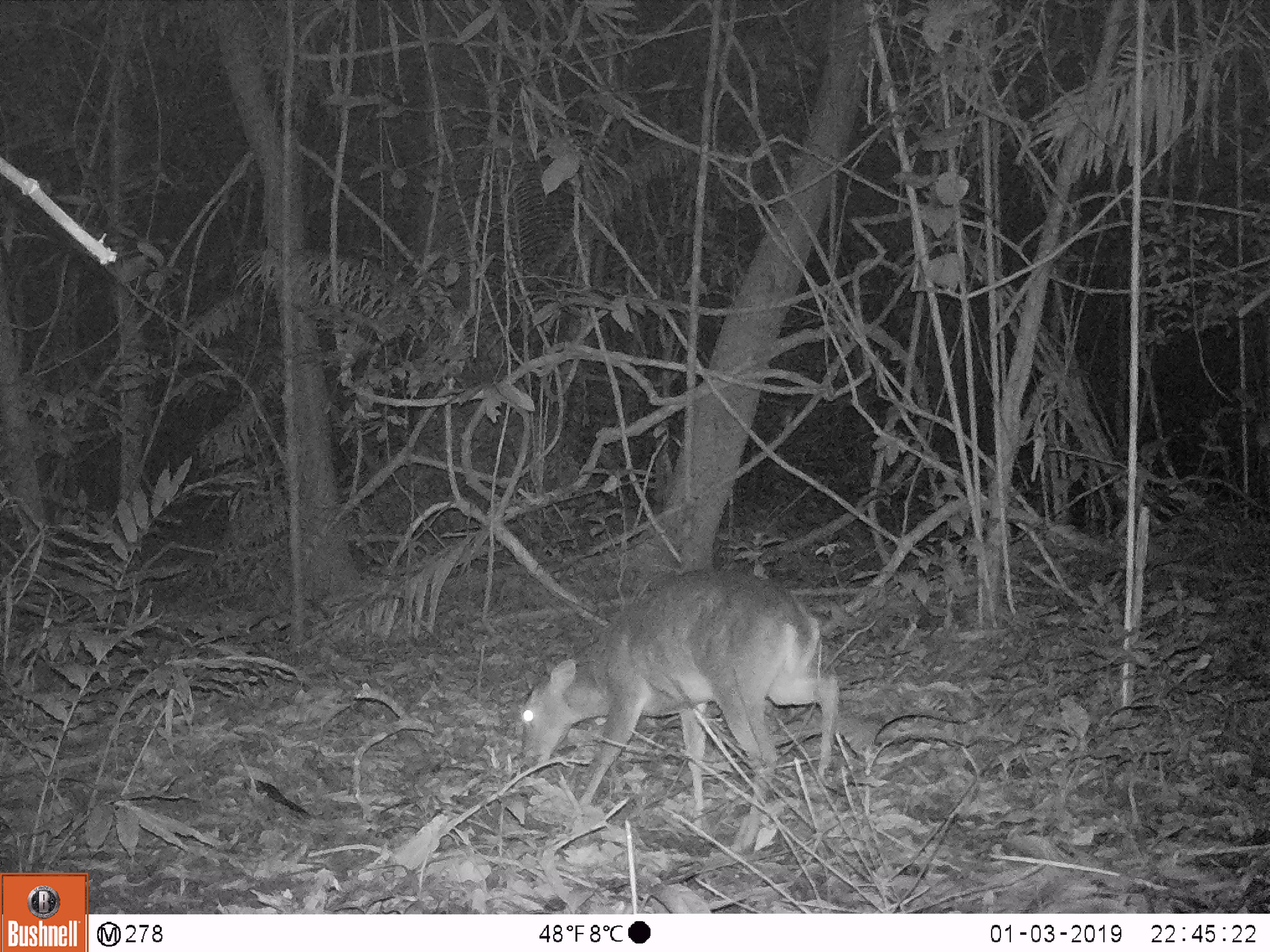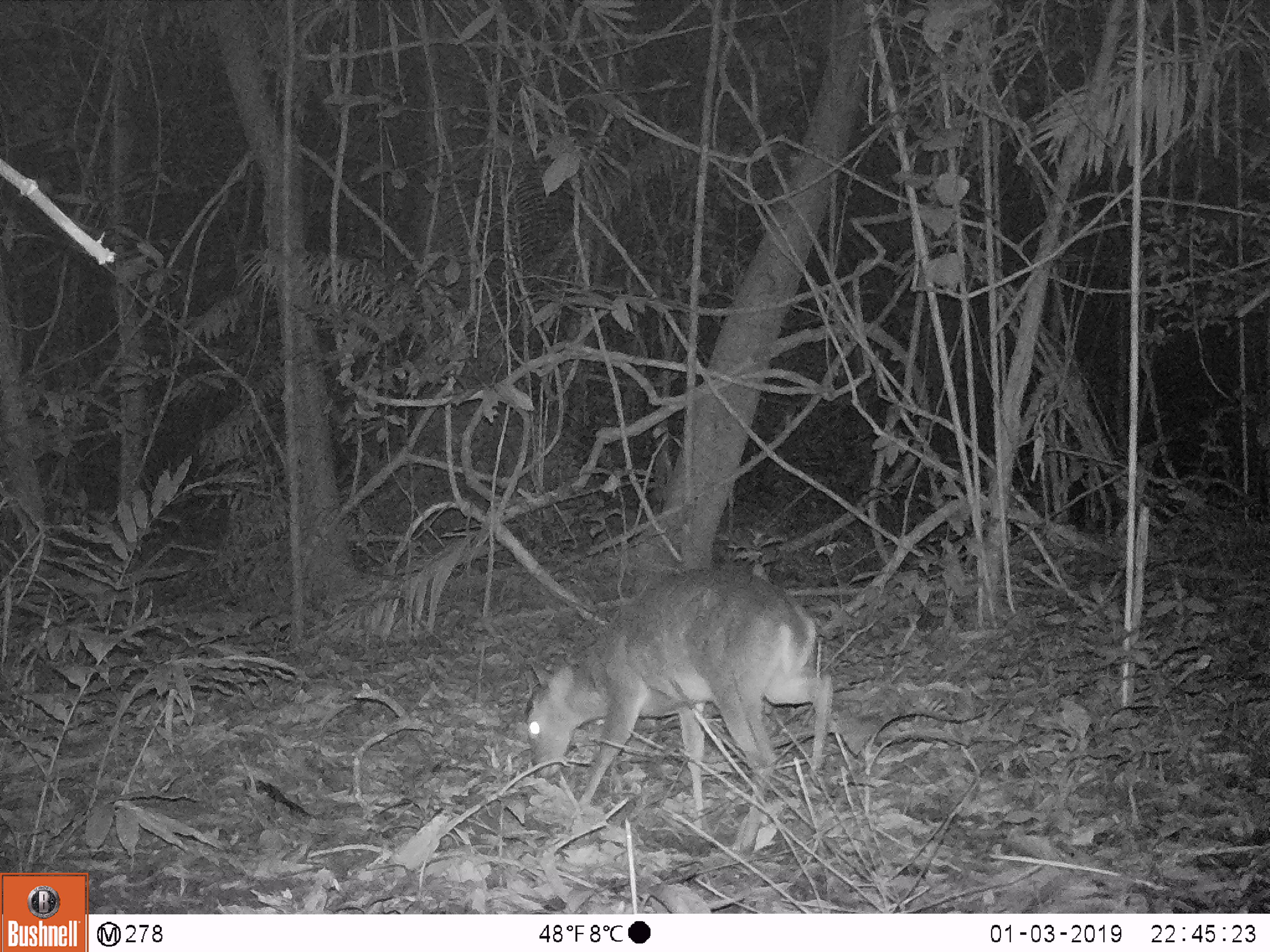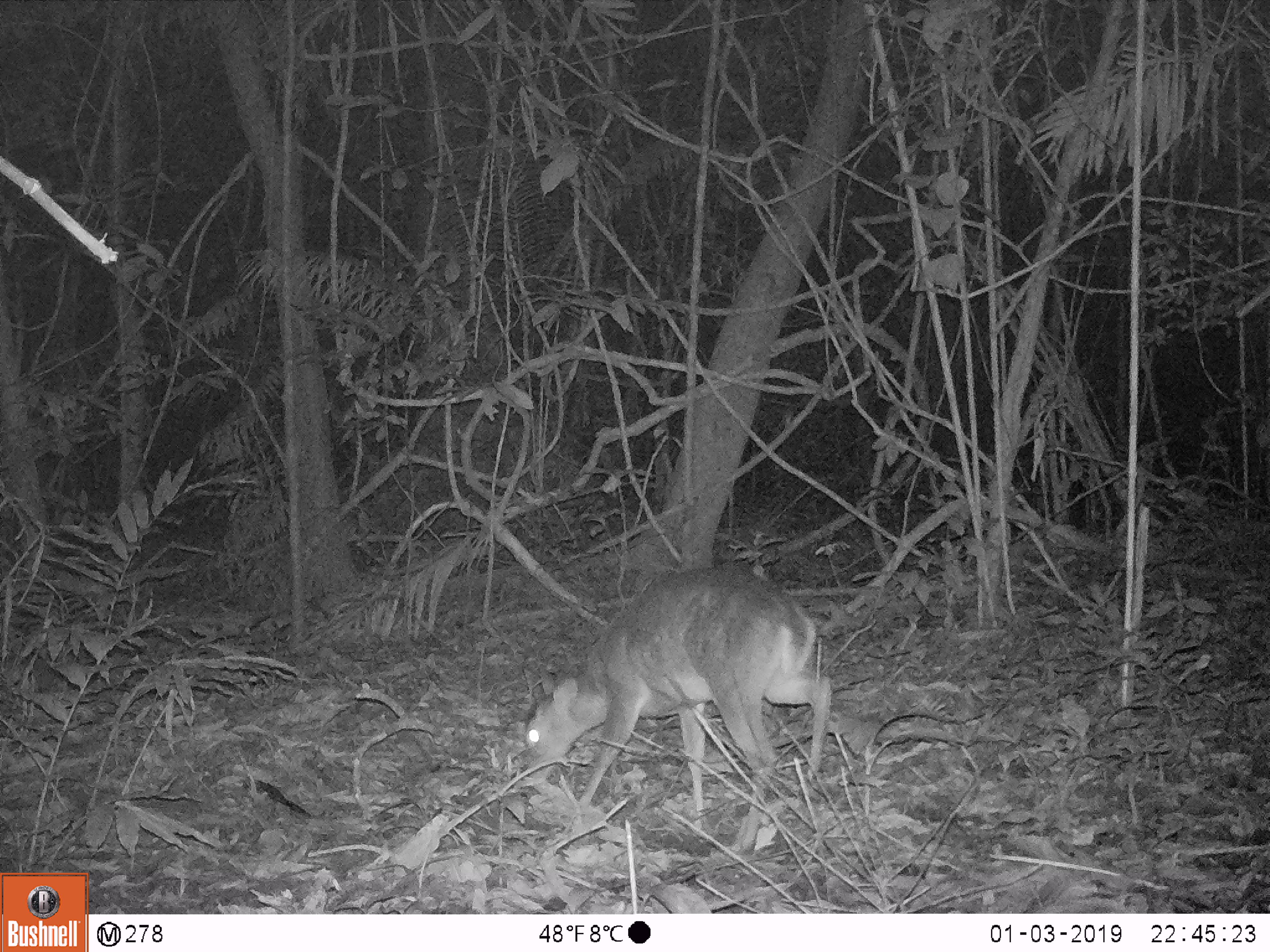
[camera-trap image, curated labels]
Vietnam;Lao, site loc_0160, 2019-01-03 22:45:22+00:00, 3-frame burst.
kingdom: Animalia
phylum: Chordata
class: Mammalia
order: Artiodactyla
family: Cervidae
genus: Muntiacus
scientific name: Muntiacus vuquangensis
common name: large-antlered muntjac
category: large antlered muntjac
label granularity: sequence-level